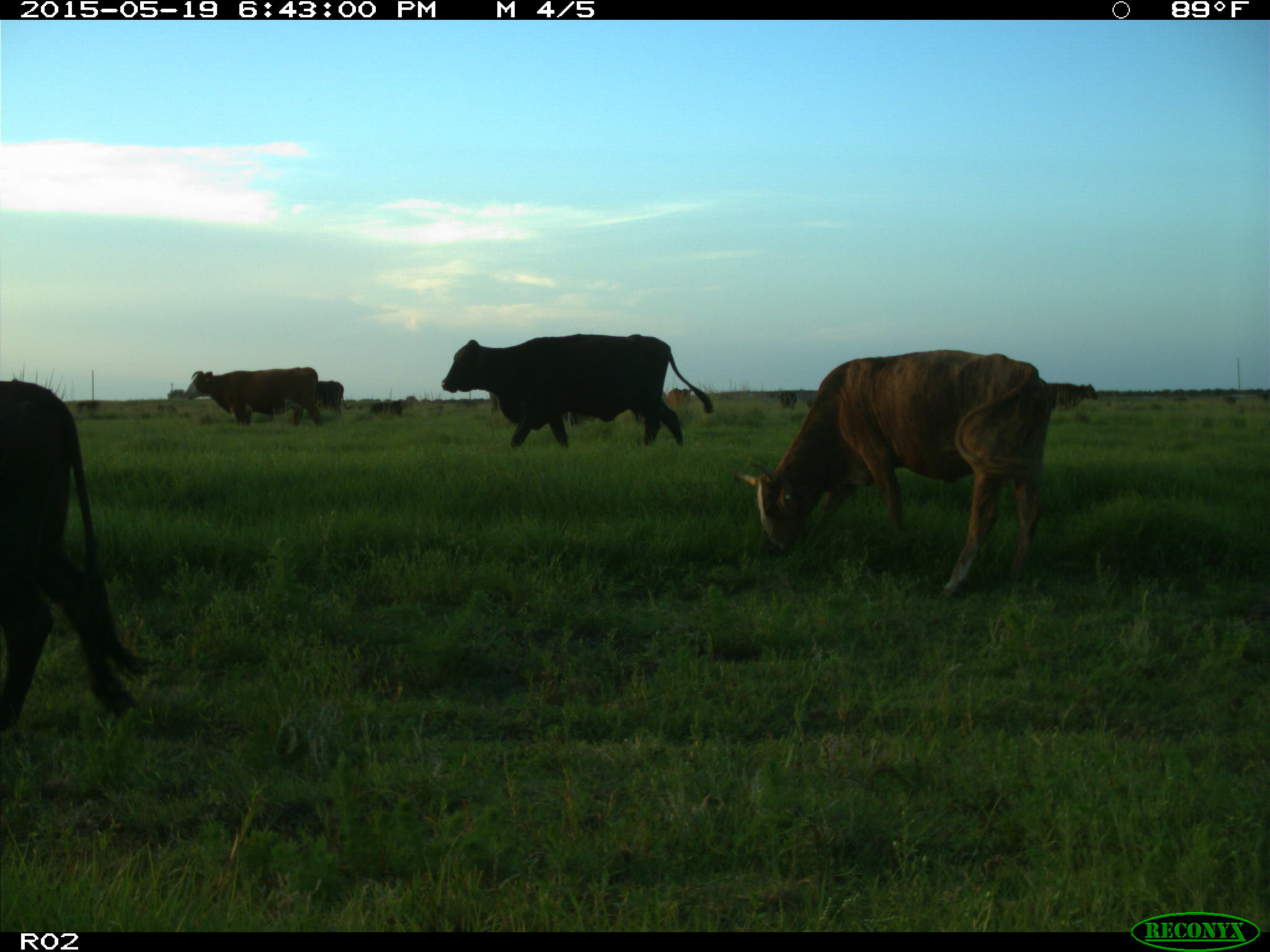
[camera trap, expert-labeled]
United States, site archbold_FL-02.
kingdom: Animalia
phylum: Chordata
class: Mammalia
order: Artiodactyla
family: Bovidae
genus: Bos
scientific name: Bos taurus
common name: domestic cow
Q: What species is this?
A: Bos taurus (domestic cow).